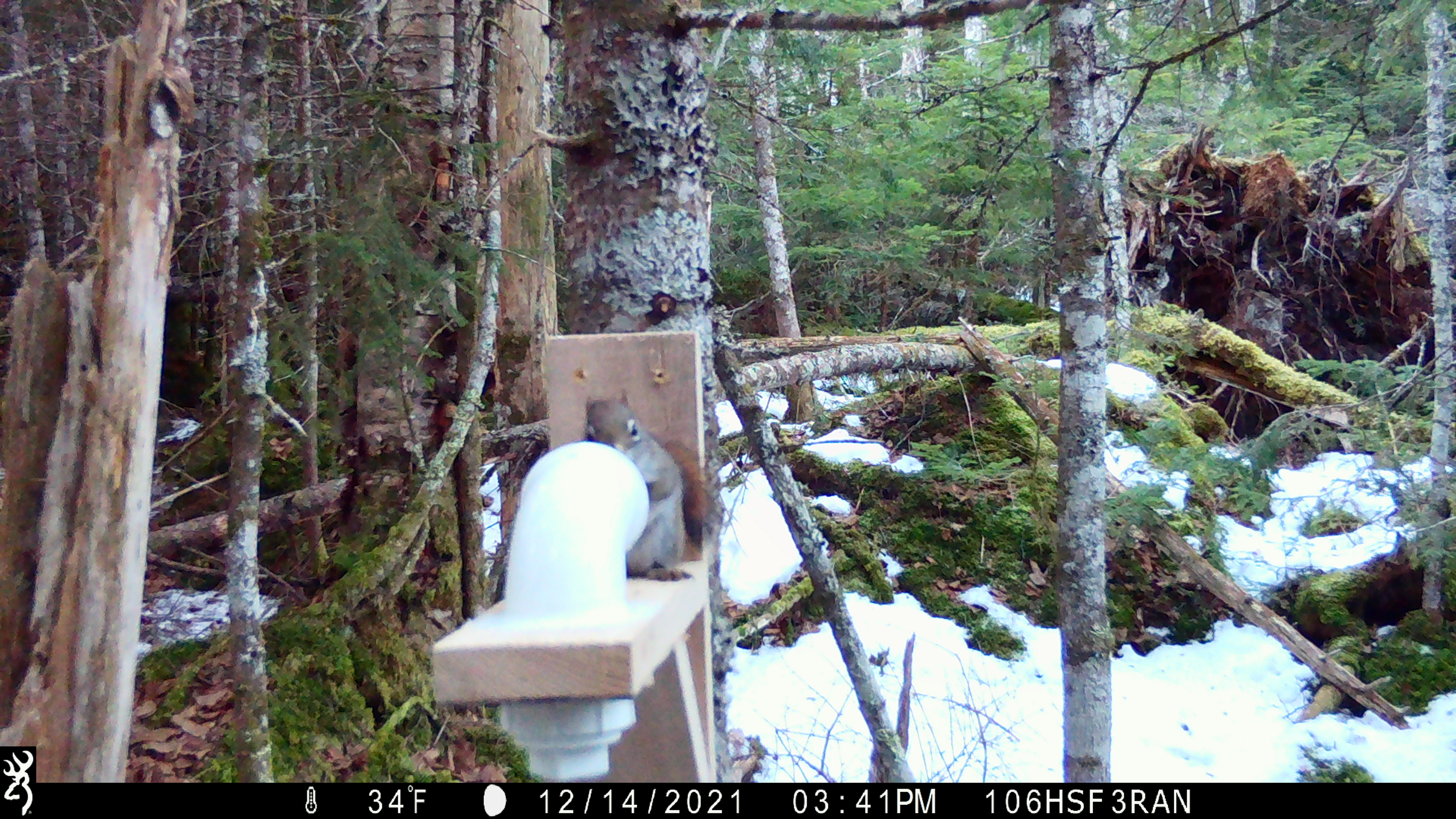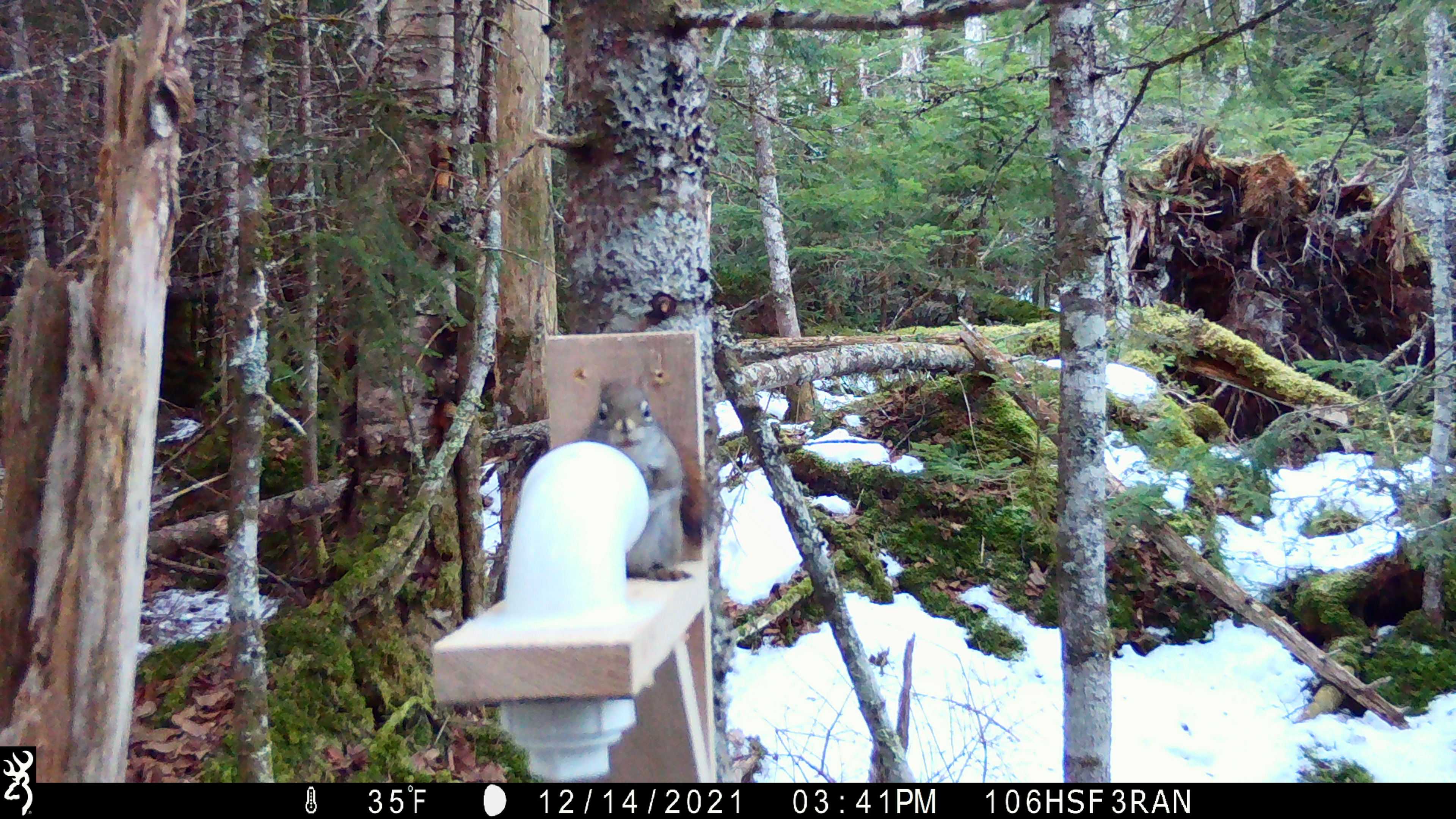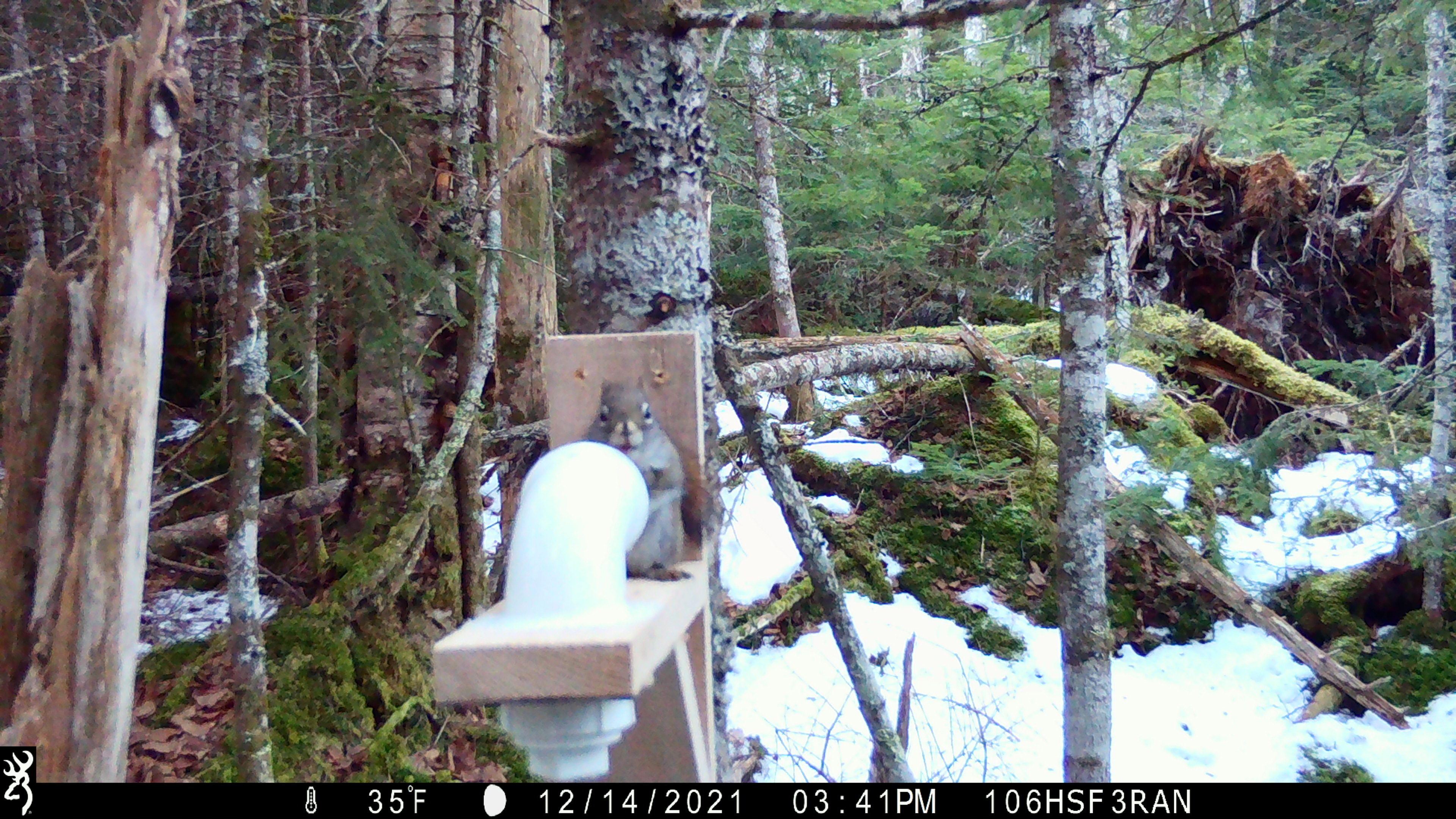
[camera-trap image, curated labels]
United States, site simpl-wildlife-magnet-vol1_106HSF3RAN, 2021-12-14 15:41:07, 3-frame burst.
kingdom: Animalia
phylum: Chordata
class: Mammalia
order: Rodentia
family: Sciuridae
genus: Tamiasciurus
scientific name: Tamiasciurus hudsonicus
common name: red squirrel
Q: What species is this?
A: Red squirrel (Tamiasciurus hudsonicus).